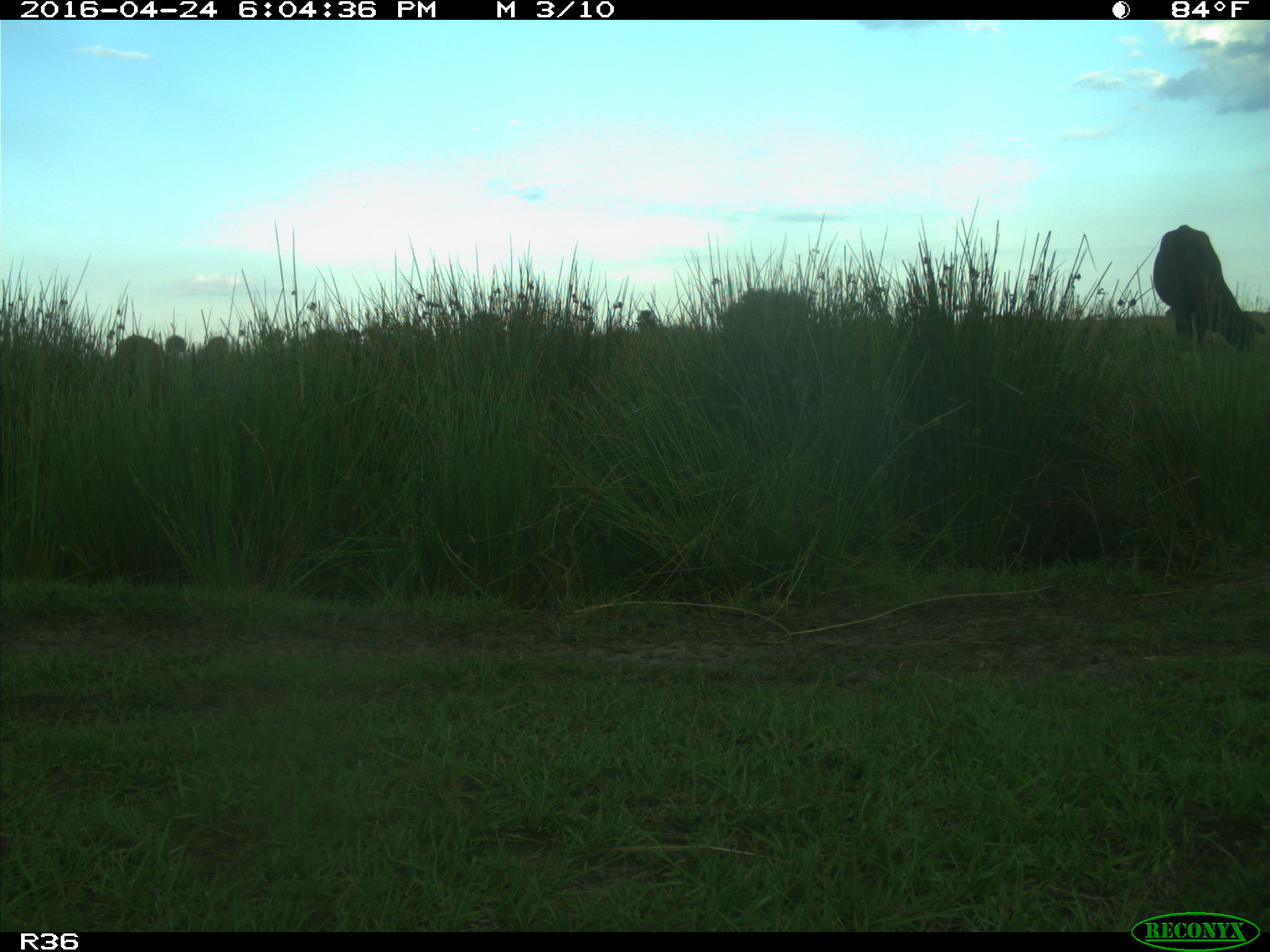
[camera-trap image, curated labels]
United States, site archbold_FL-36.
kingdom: Animalia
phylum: Chordata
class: Mammalia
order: Artiodactyla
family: Bovidae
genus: Bos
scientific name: Bos taurus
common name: domestic cow